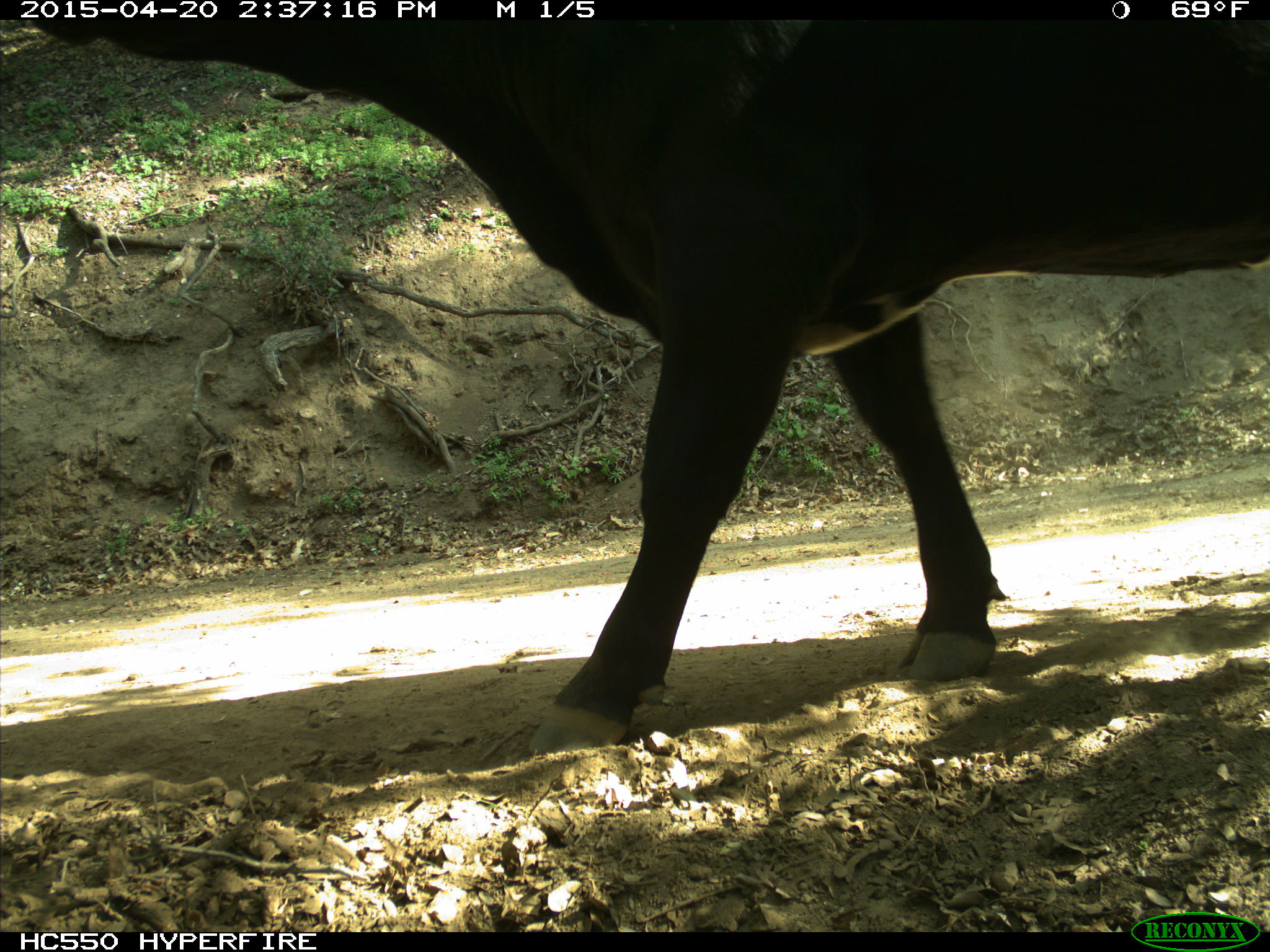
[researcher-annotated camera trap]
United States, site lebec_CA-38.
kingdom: Animalia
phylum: Chordata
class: Mammalia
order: Artiodactyla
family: Bovidae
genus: Bos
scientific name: Bos taurus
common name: domestic cow